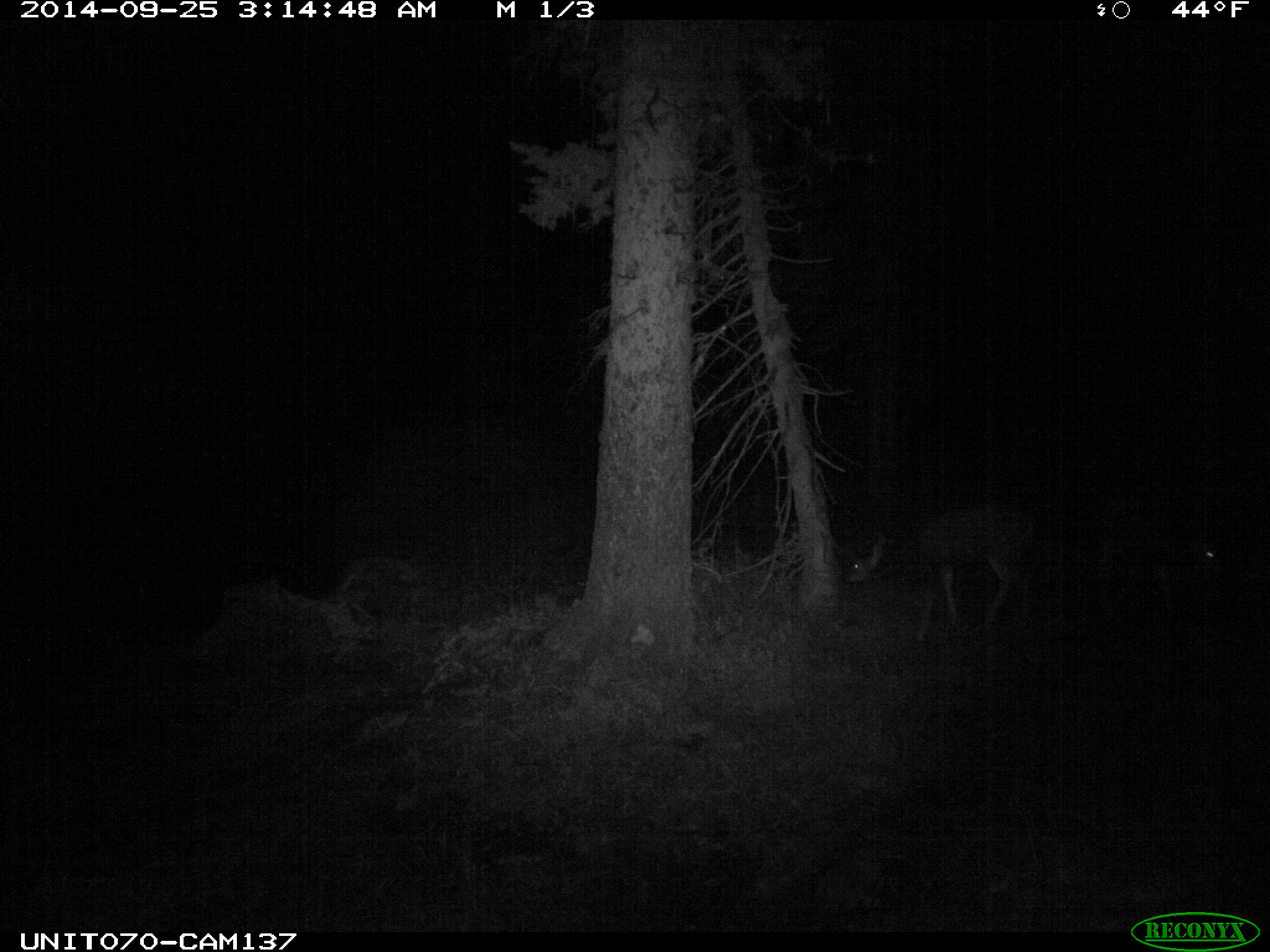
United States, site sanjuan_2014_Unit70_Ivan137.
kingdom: Animalia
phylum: Chordata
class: Mammalia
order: Artiodactyla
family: Cervidae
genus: Odocoileus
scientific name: Odocoileus hemionus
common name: mule deer